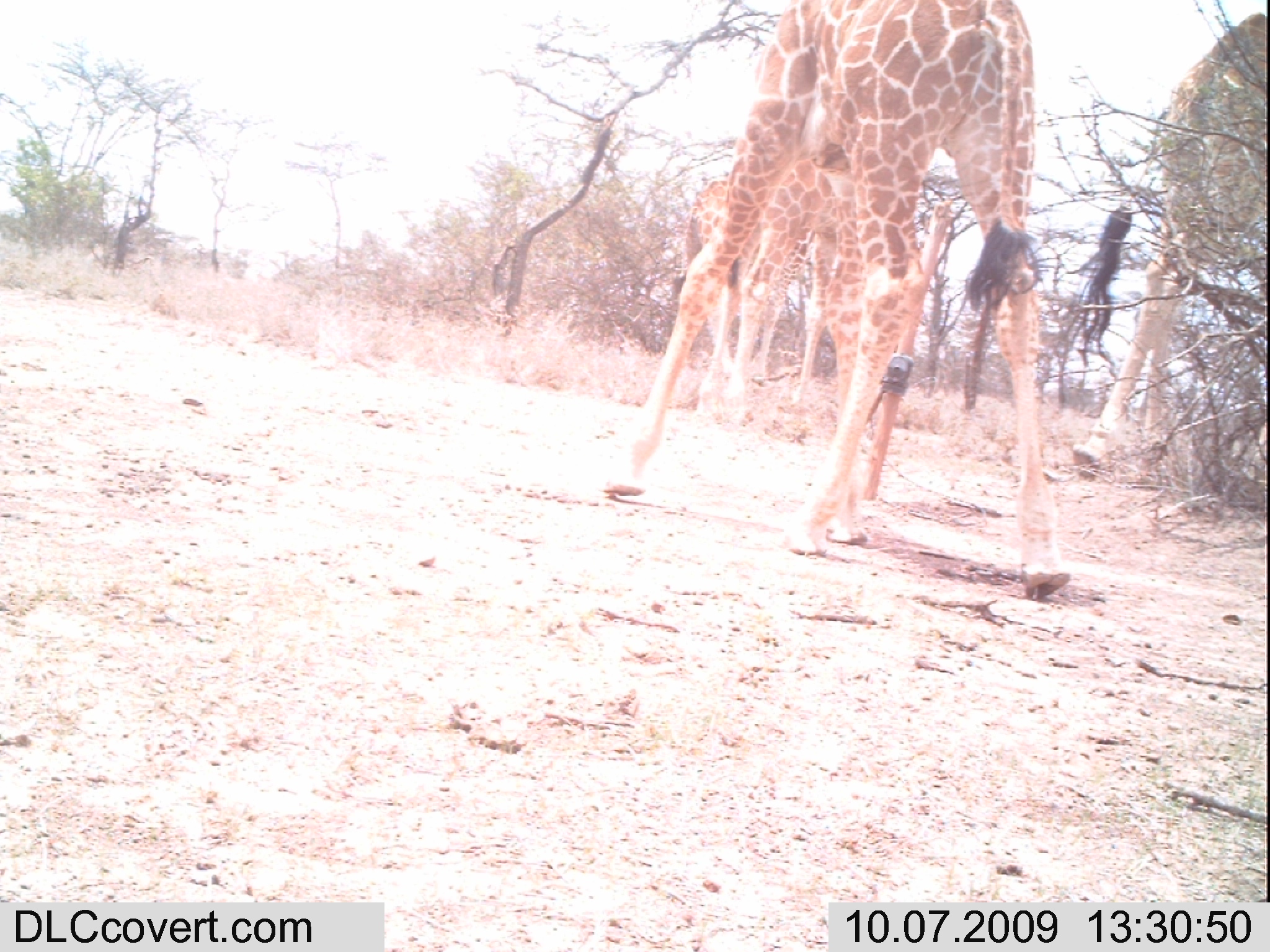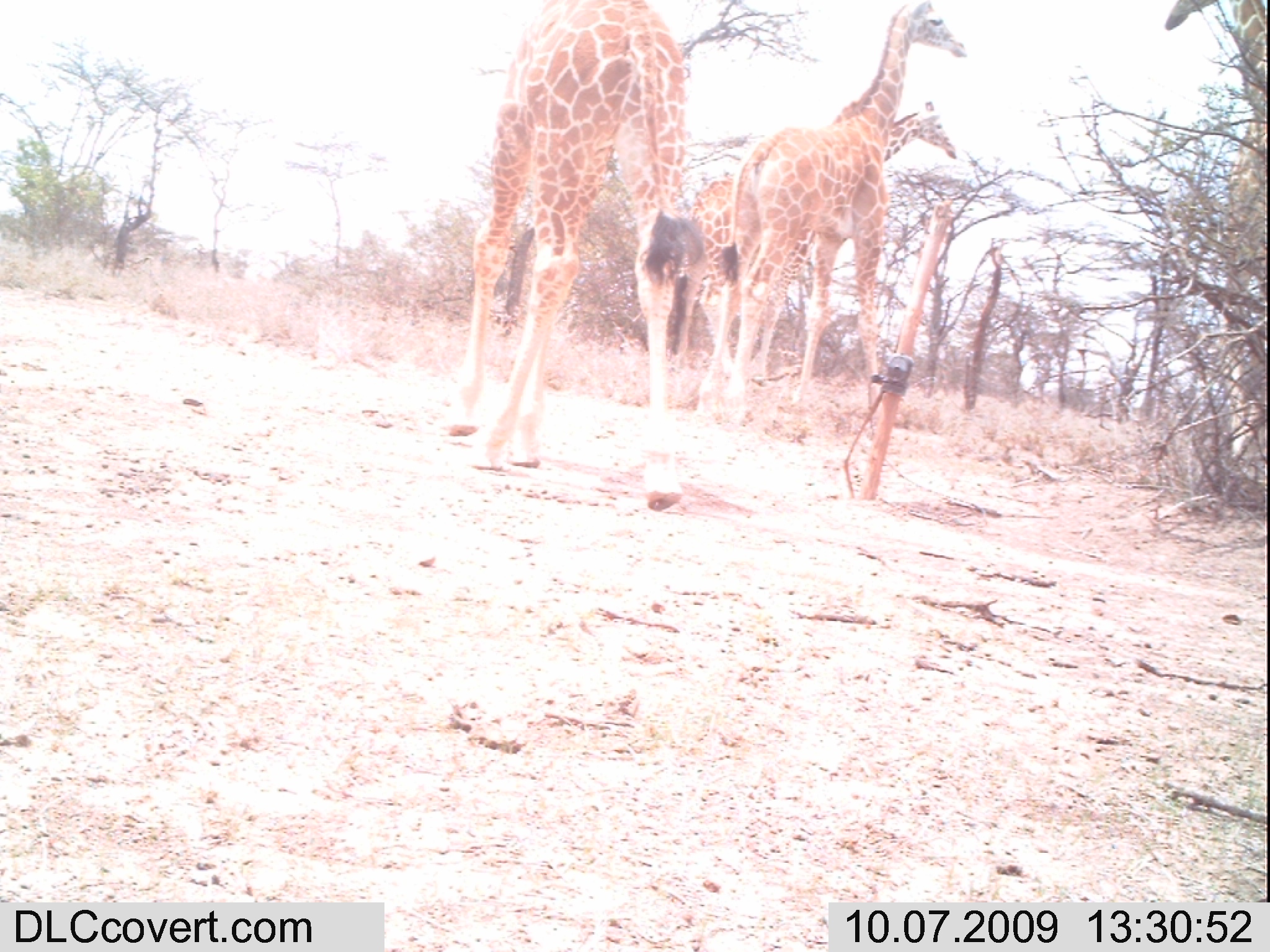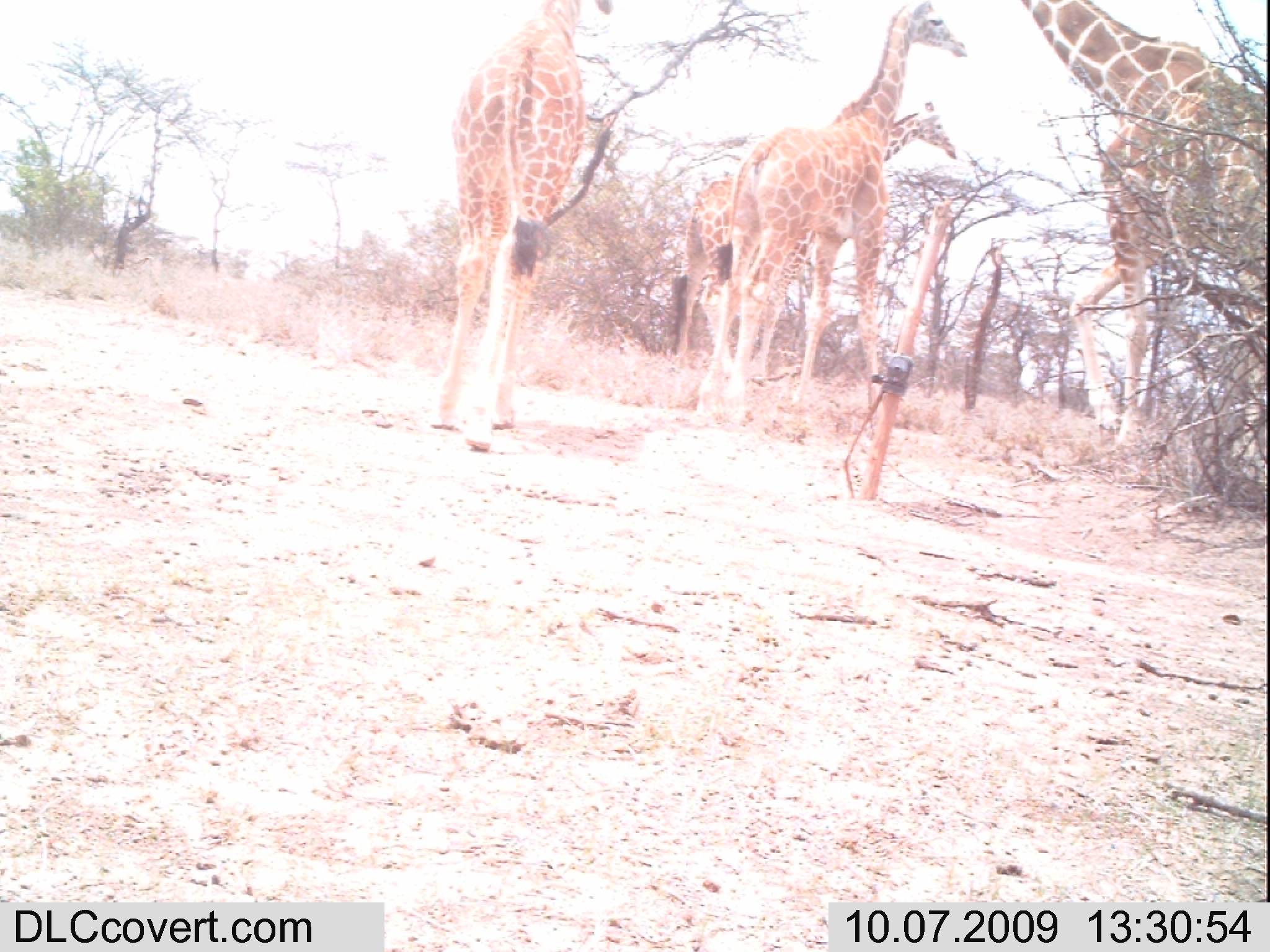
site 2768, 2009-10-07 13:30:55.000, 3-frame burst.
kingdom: Animalia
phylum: Chordata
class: Mammalia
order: Artiodactyla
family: Giraffidae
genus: Giraffa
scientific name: Giraffa camelopardalis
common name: giraffe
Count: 3.